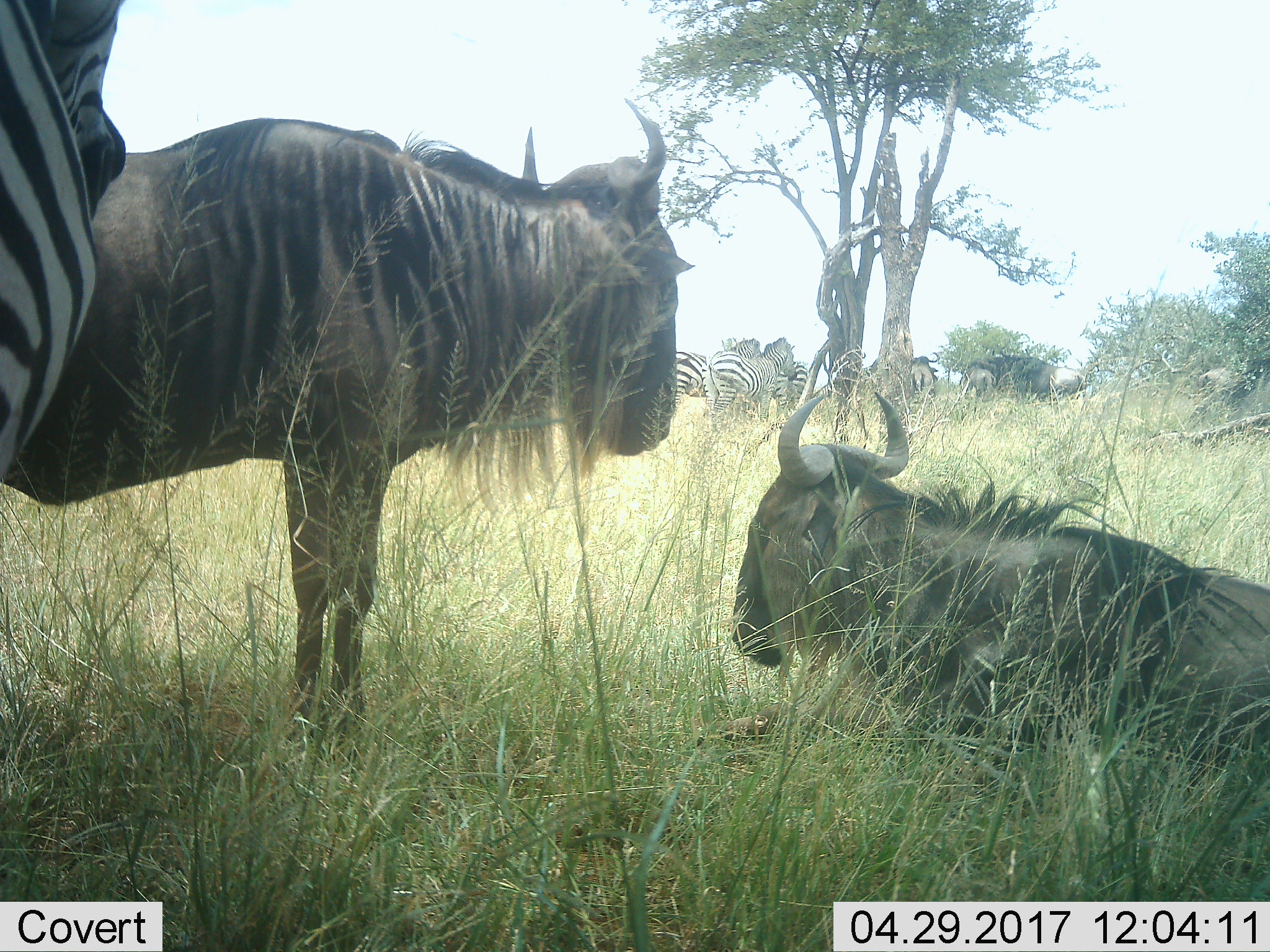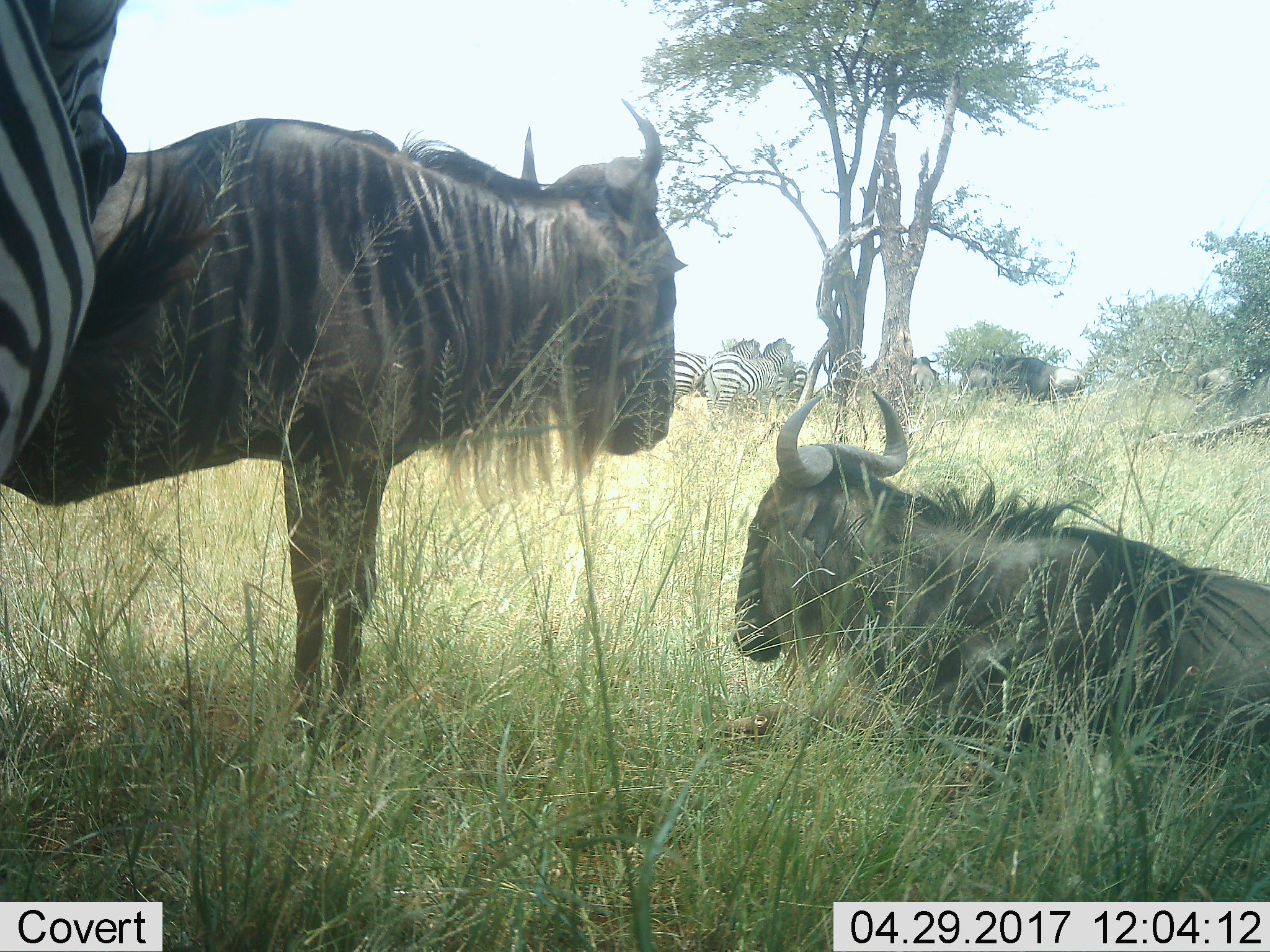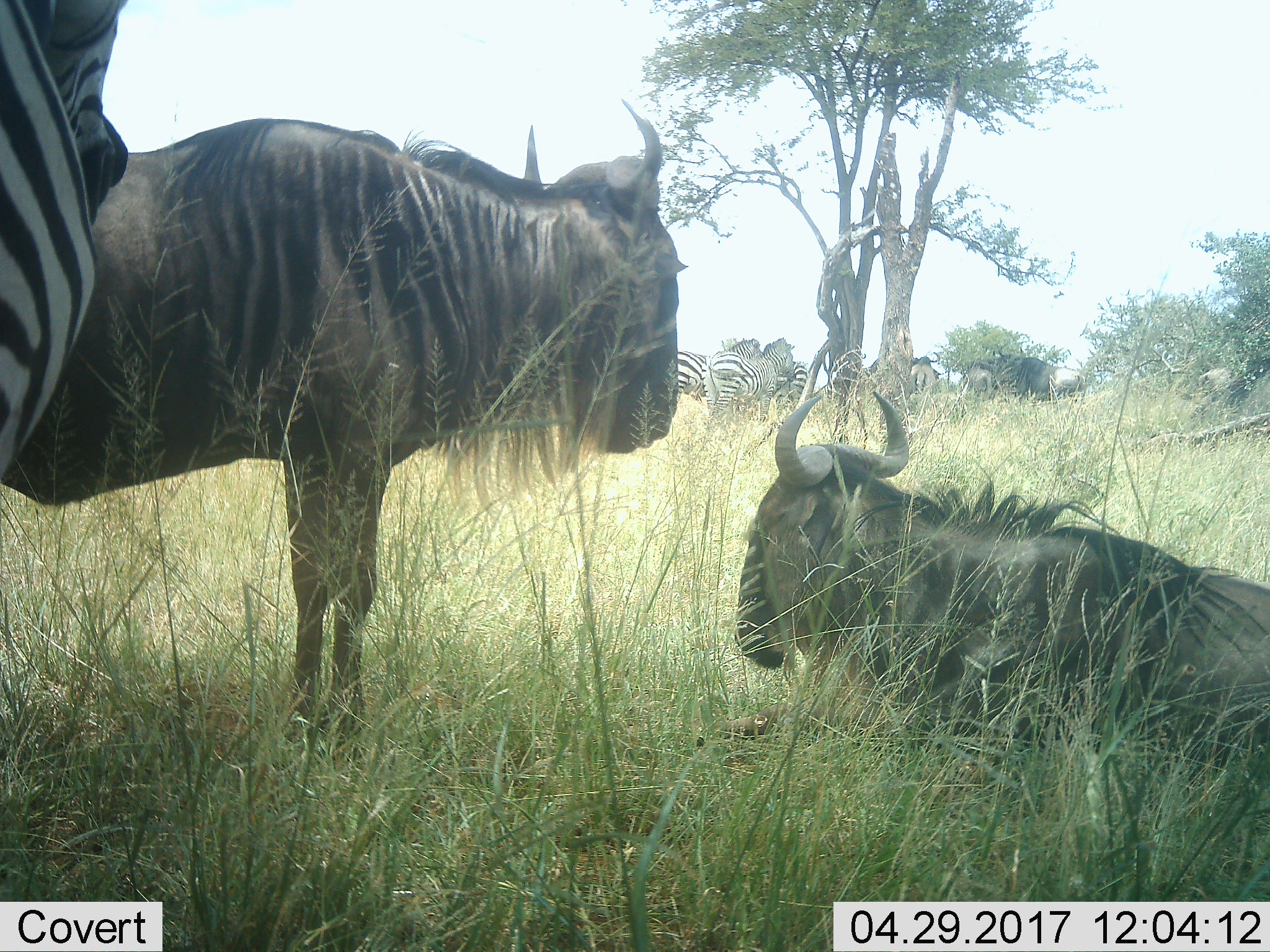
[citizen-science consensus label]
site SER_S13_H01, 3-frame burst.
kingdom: Animalia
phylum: Chordata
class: Mammalia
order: Artiodactyla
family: Bovidae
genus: Connochaetes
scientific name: Connochaetes taurinus taurinus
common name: blue wildebeest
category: wildebeestblue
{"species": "wildebeestblue (blue wildebeest) (Connochaetes taurinus taurinus)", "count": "5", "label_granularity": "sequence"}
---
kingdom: Animalia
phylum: Chordata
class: Mammalia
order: Perissodactyla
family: Equidae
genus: Equus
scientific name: Equus quagga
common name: plains zebra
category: zebraplains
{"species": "zebraplains (plains zebra) (Equus quagga)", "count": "4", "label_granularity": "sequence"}